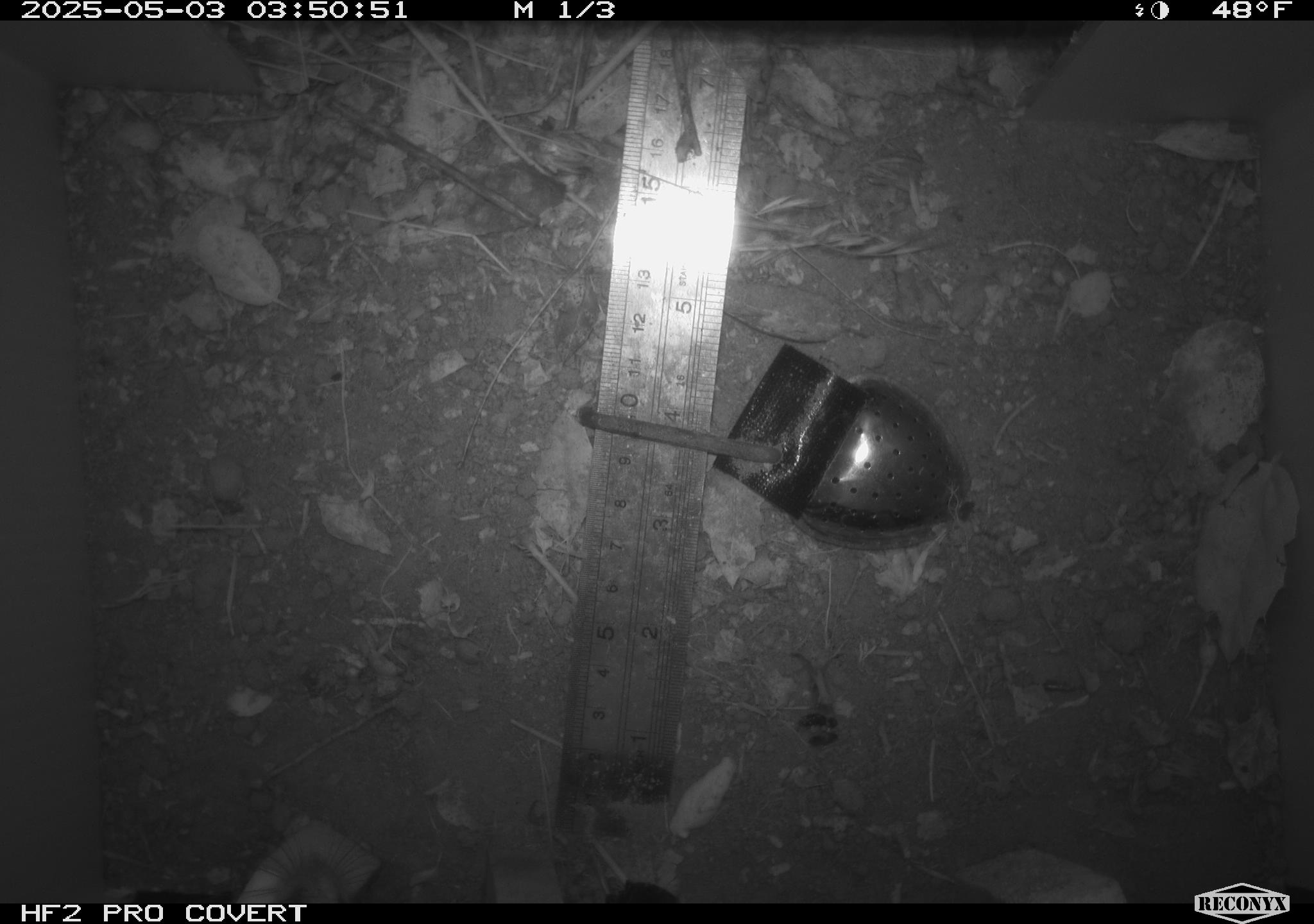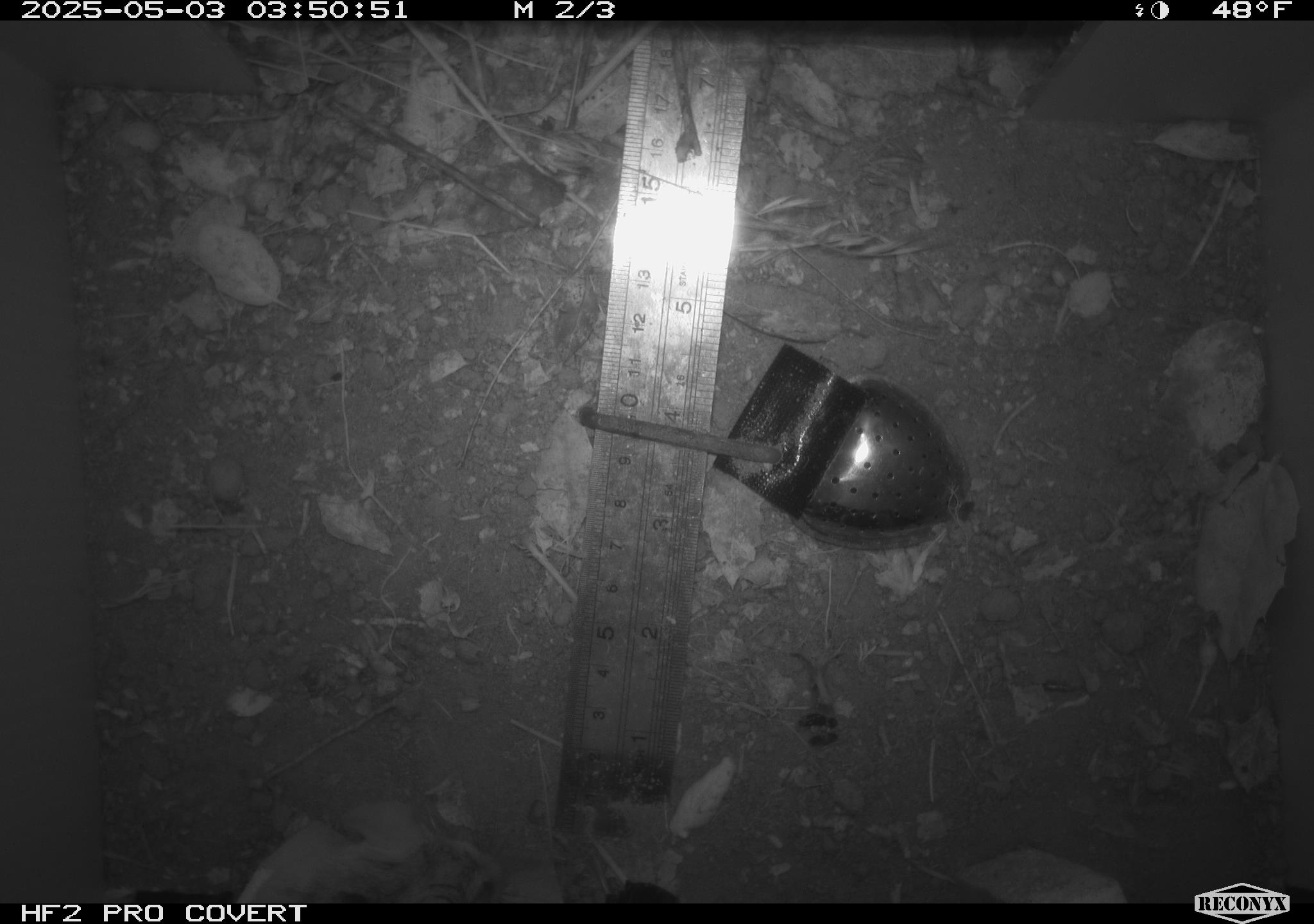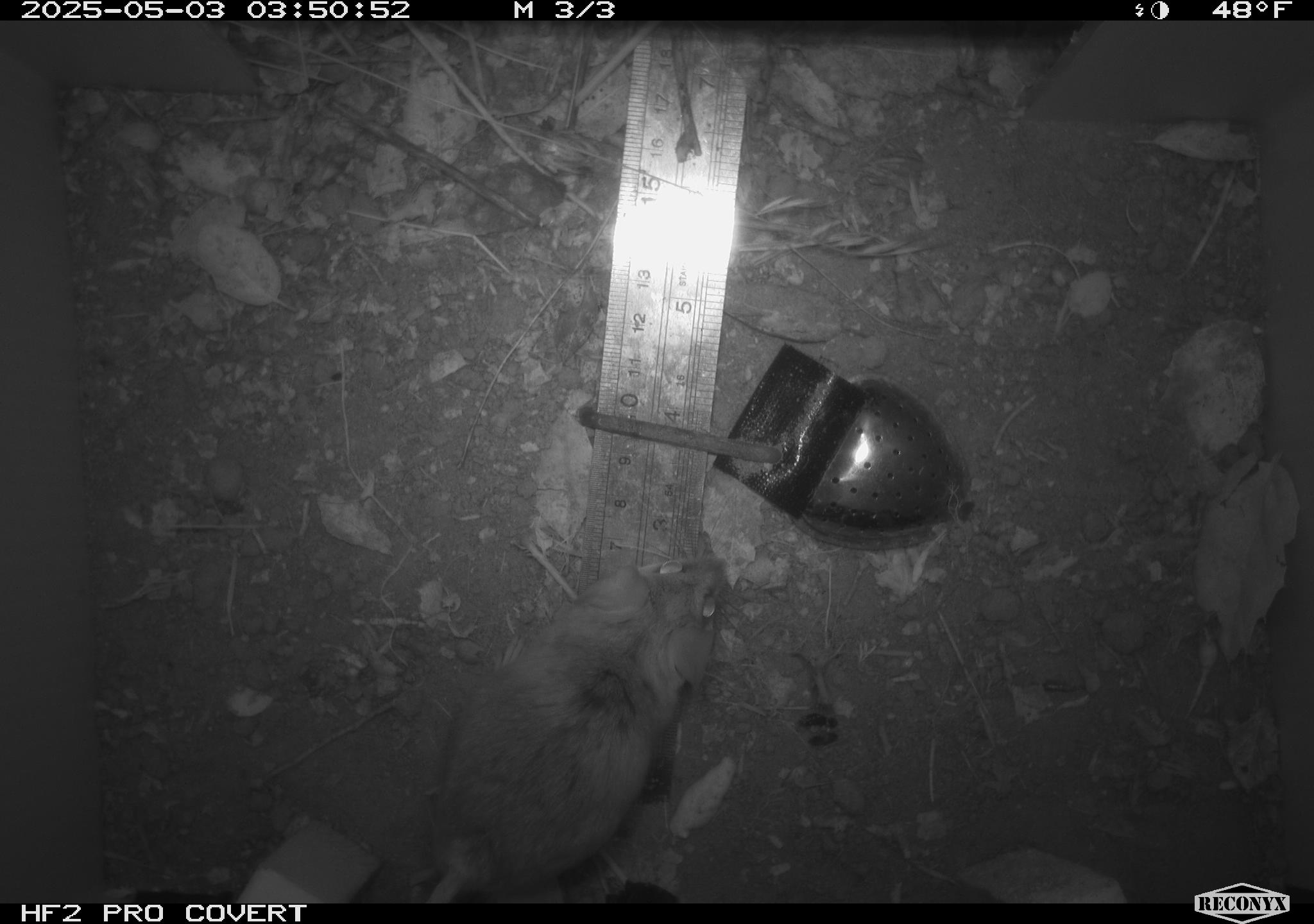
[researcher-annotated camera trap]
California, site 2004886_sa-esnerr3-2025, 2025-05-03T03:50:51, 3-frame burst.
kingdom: Animalia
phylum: Chordata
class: Mammalia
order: Rodentia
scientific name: Rodentia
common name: rodent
Rodent (Rodentia).